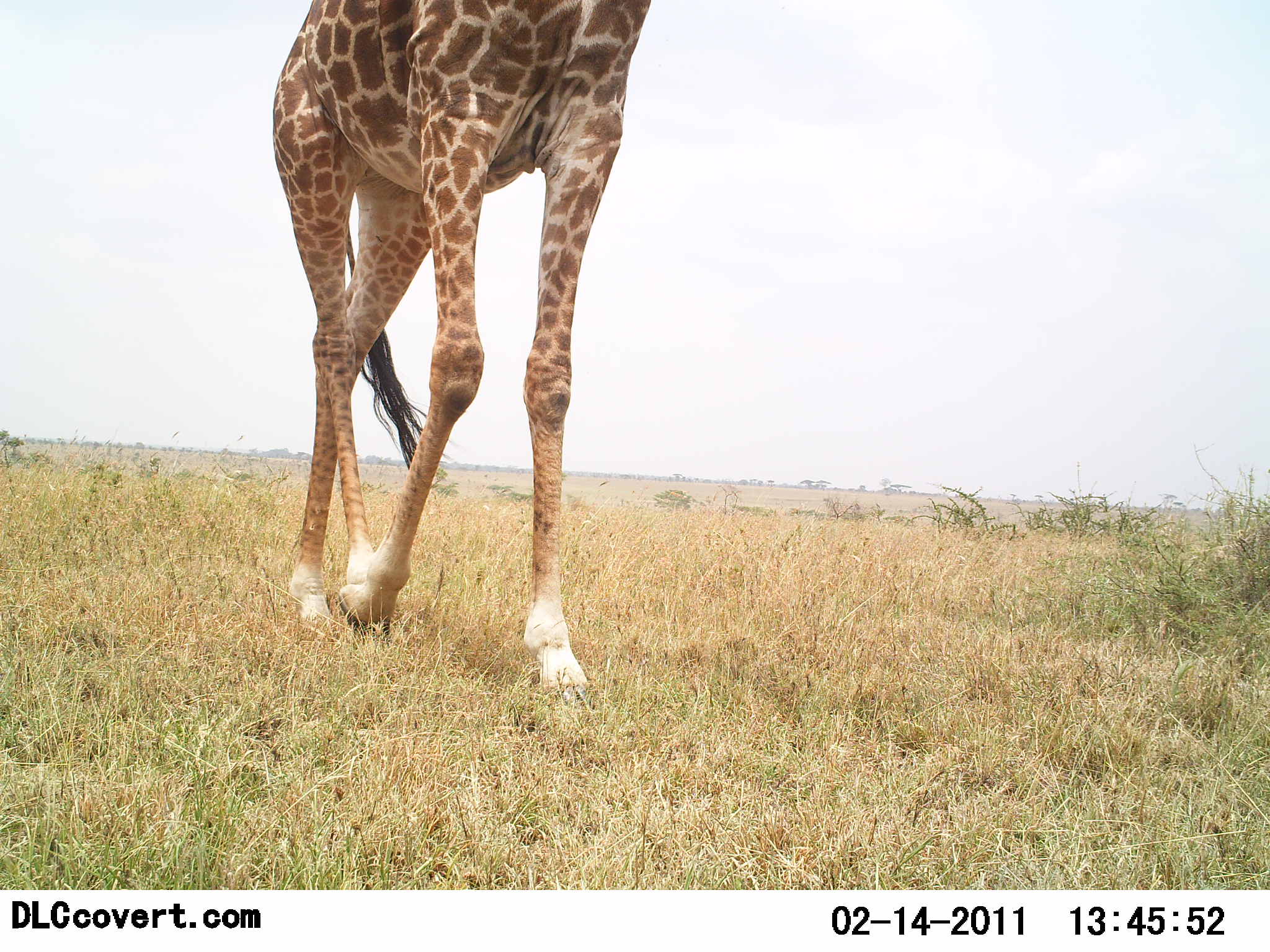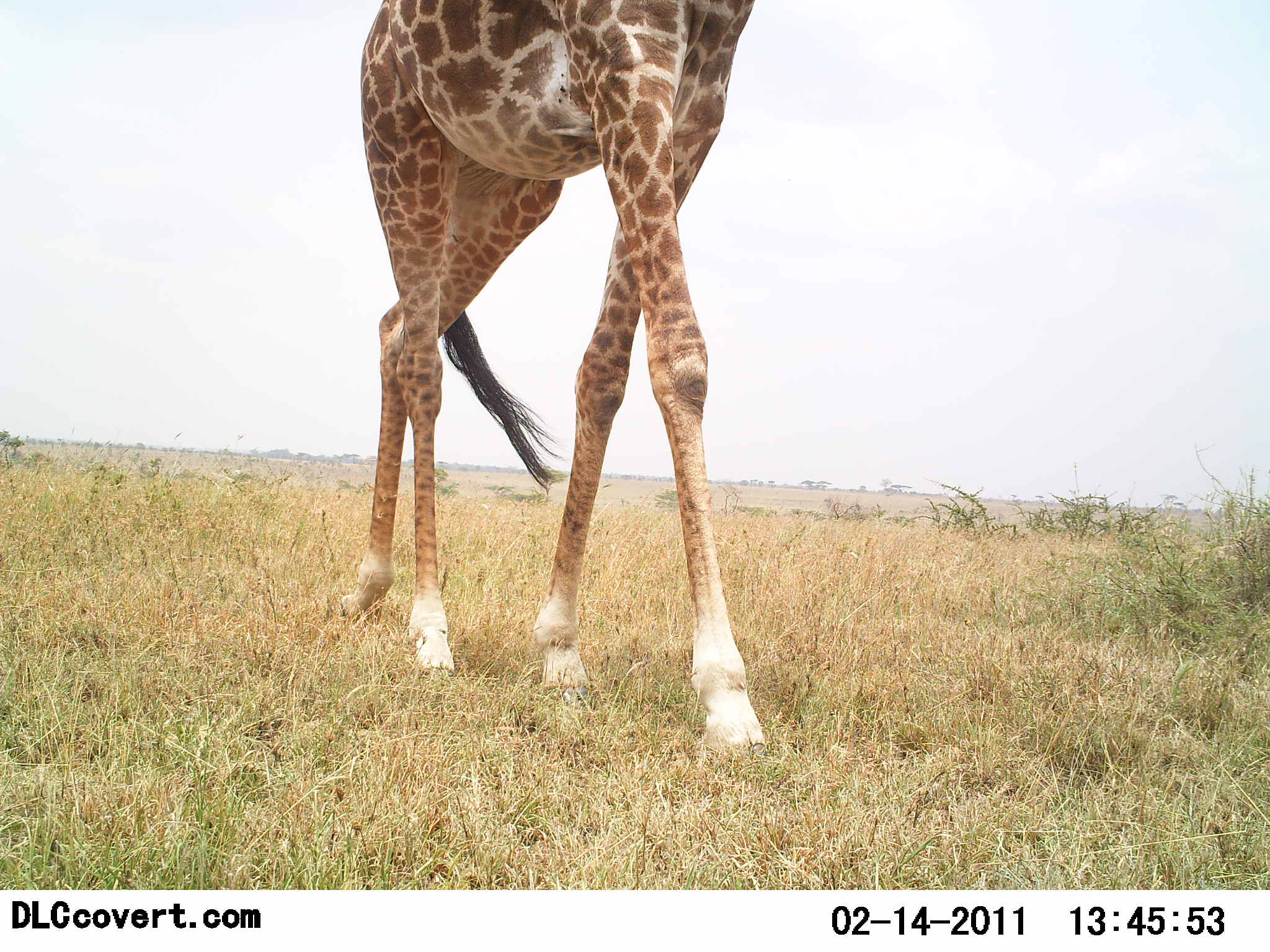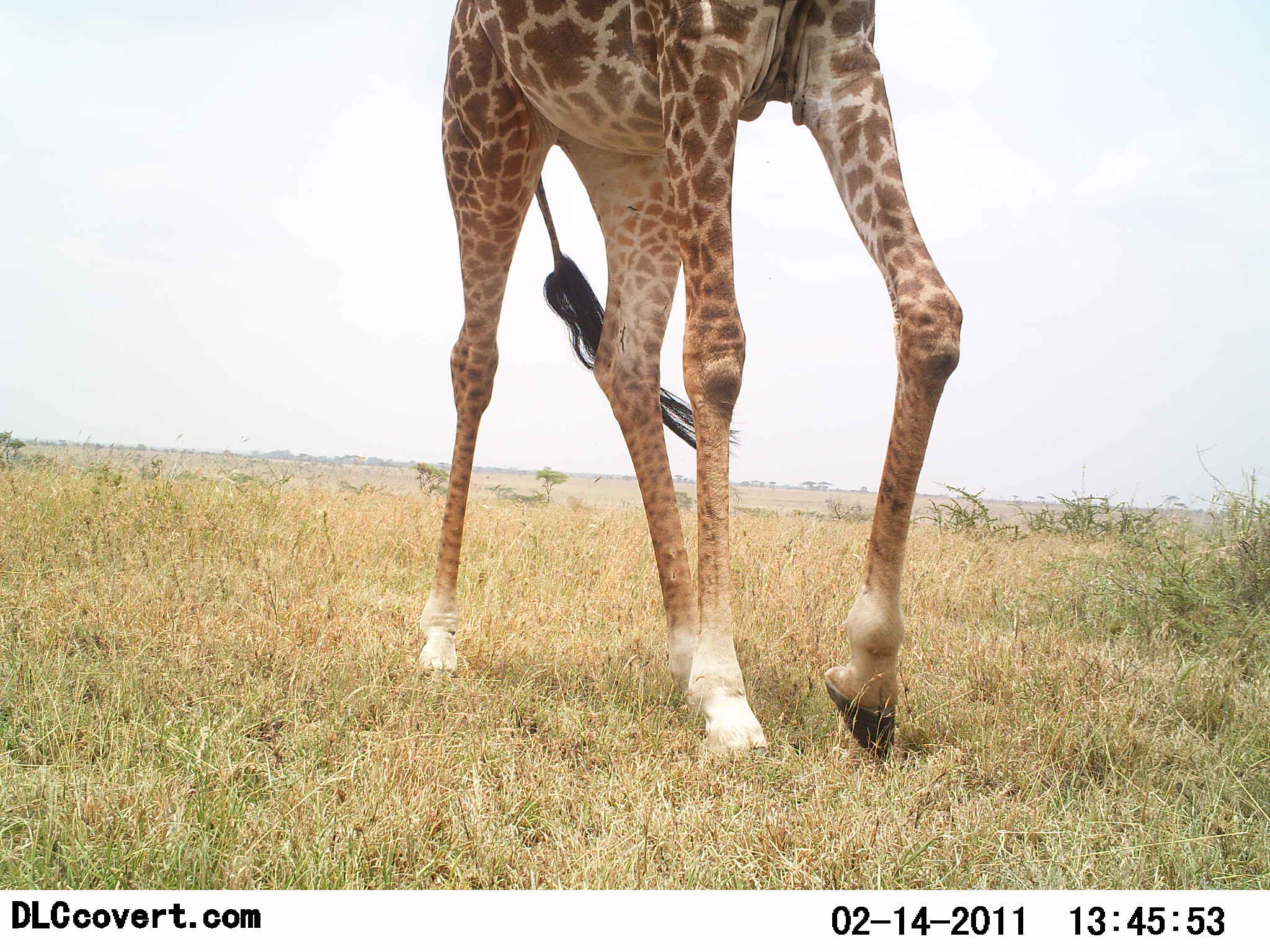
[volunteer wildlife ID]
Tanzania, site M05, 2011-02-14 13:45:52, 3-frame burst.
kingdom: Animalia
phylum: Chordata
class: Mammalia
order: Artiodactyla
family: Giraffidae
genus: Giraffa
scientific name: Giraffa camelopardalis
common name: giraffe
Giraffe (Giraffa camelopardalis), count 1. Behavior (volunteer vote fractions): standing 0%, resting 0%, moving 100%, interacting 0%. Young present (vote fraction): 0%. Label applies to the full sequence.